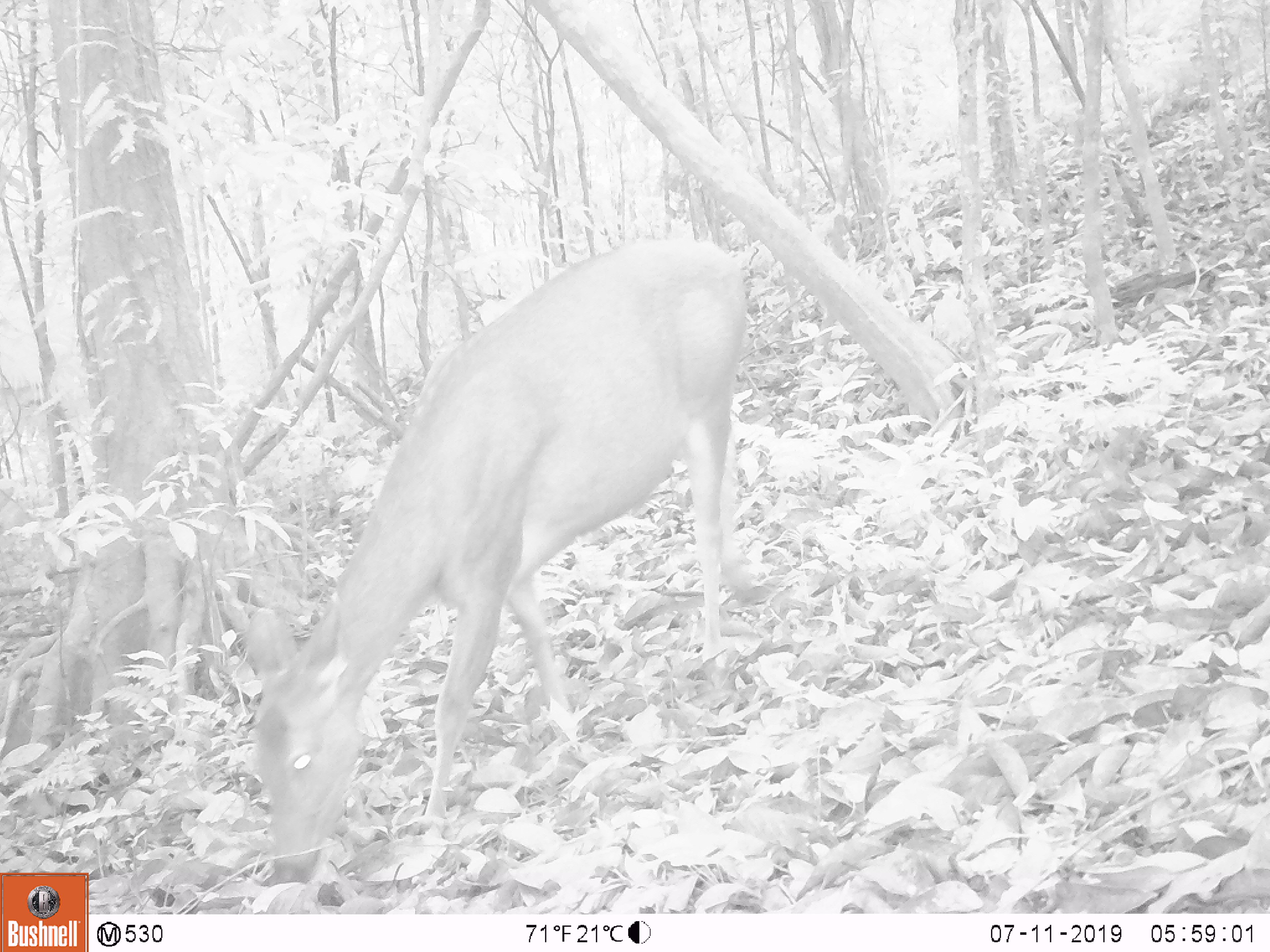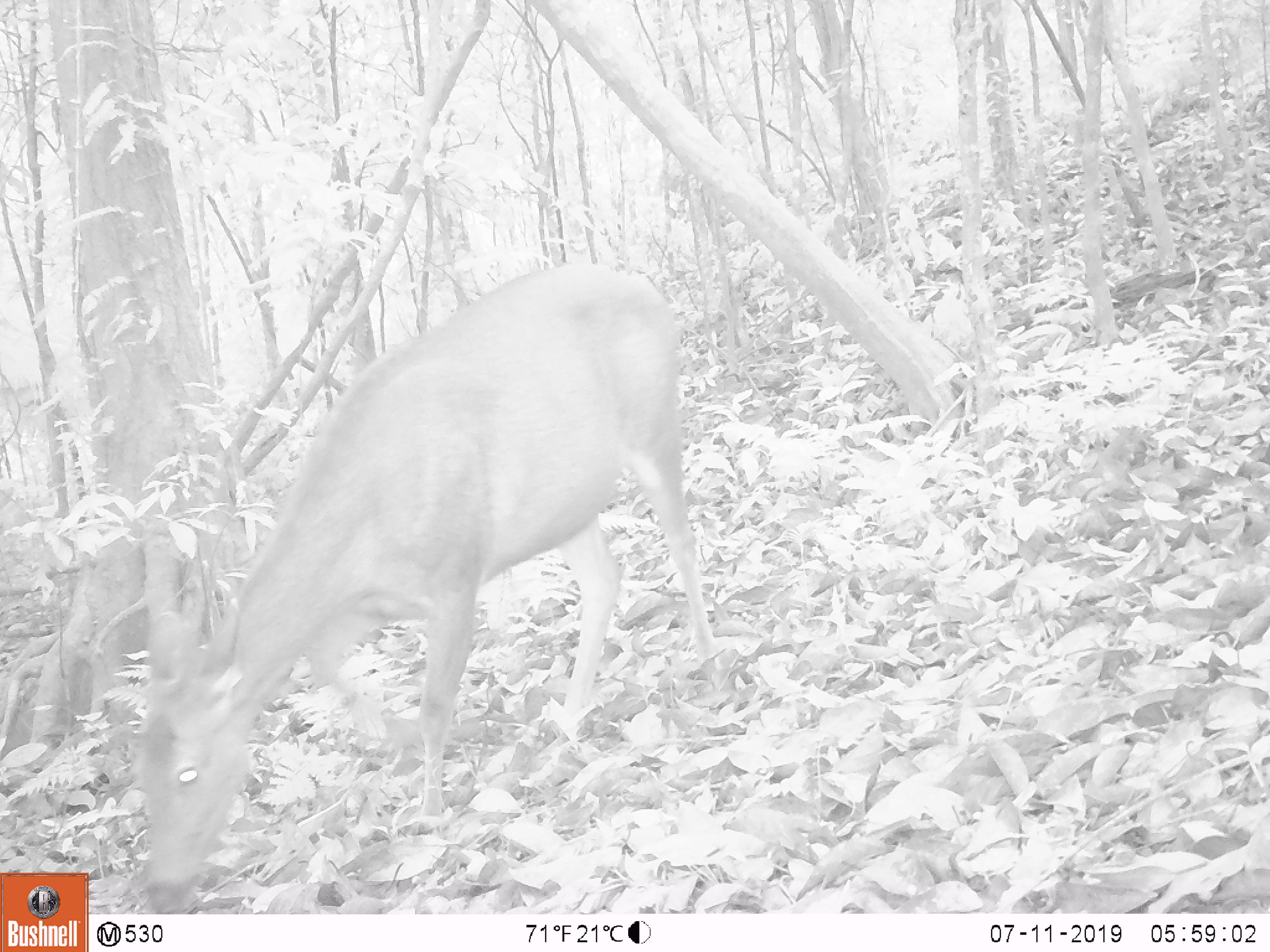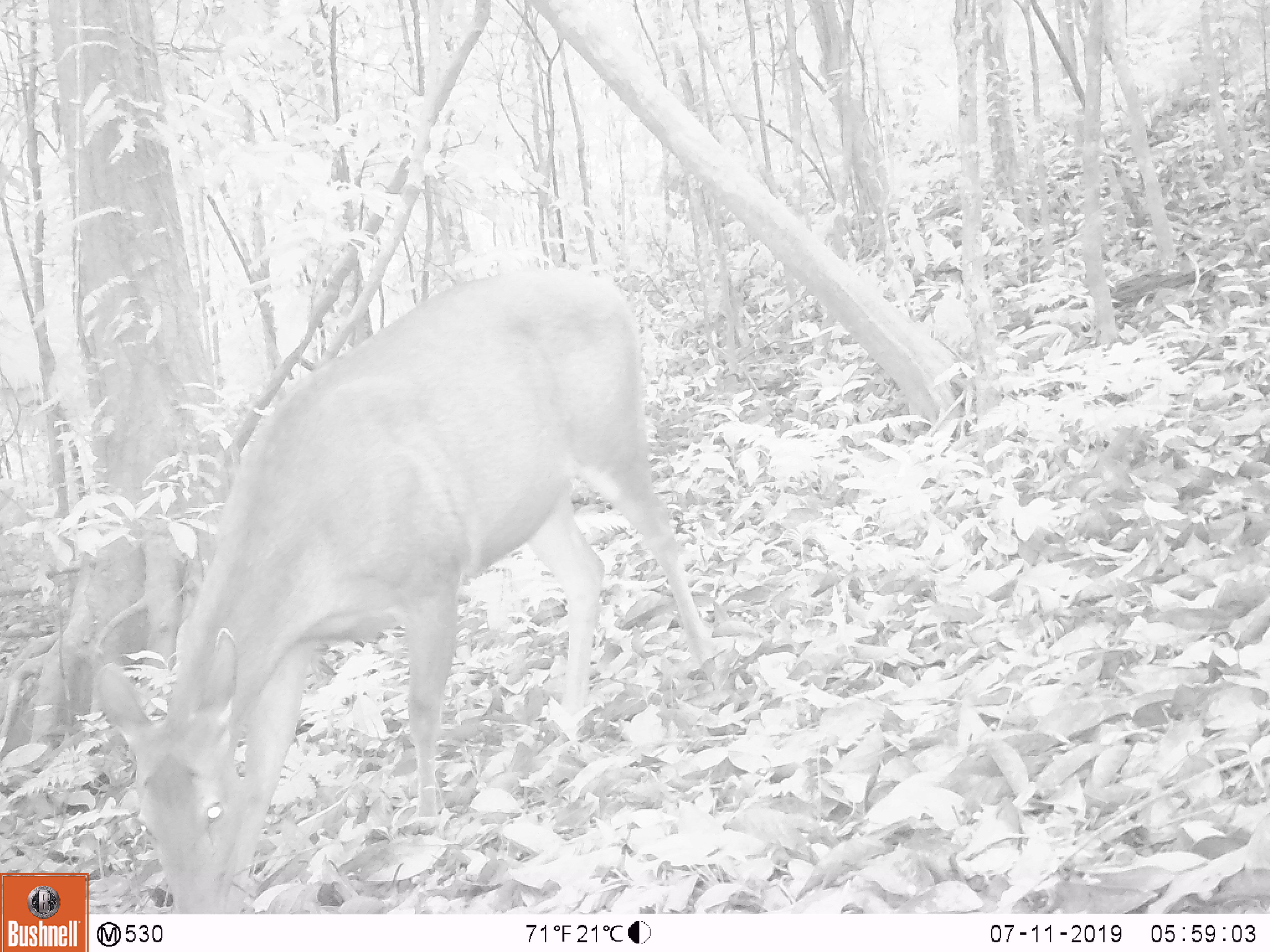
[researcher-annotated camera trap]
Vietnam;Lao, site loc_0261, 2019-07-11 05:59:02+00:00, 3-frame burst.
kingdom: Animalia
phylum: Chordata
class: Mammalia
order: Artiodactyla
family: Cervidae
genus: Rusa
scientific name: Rusa unicolor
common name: sambar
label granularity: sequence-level